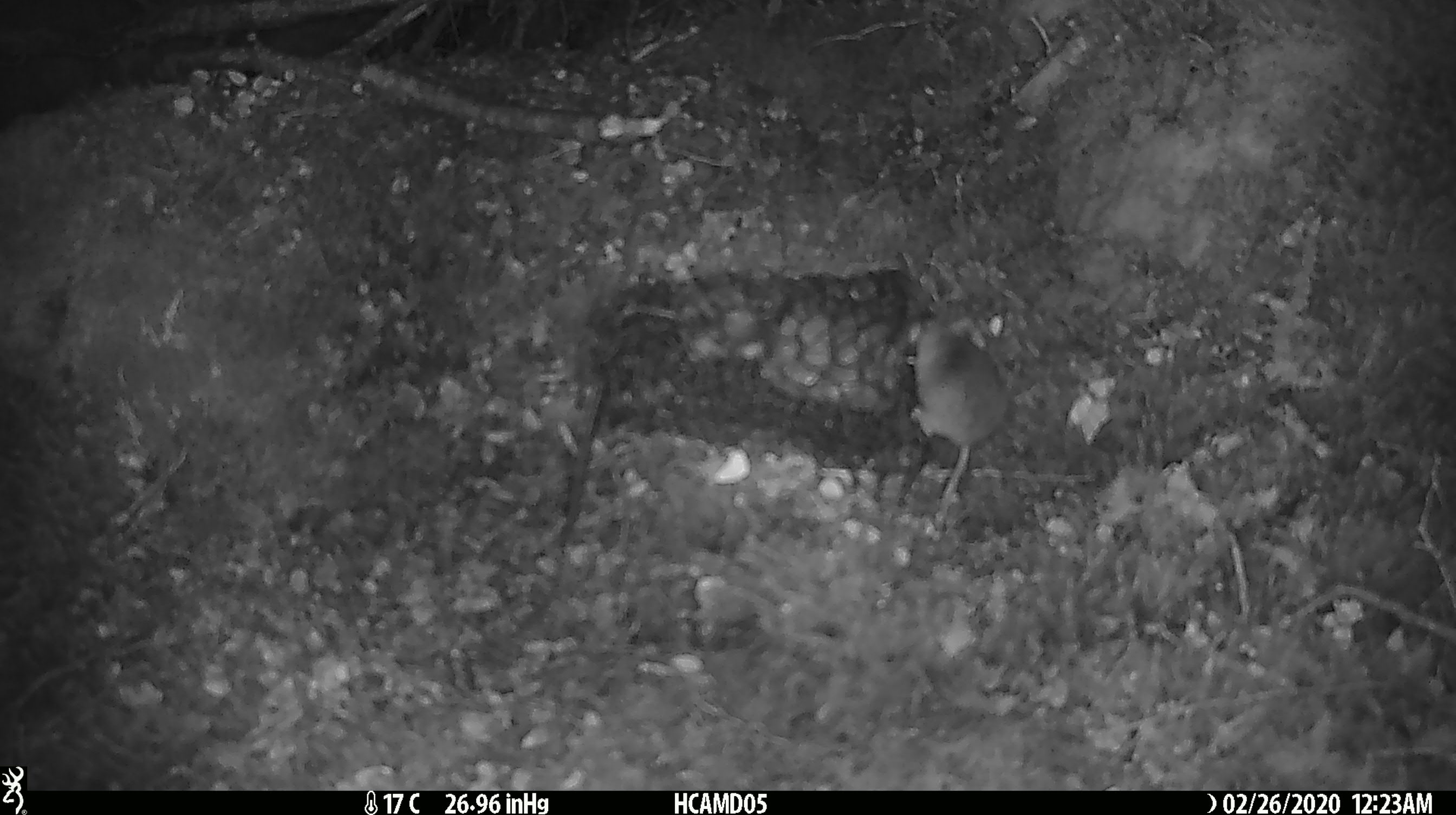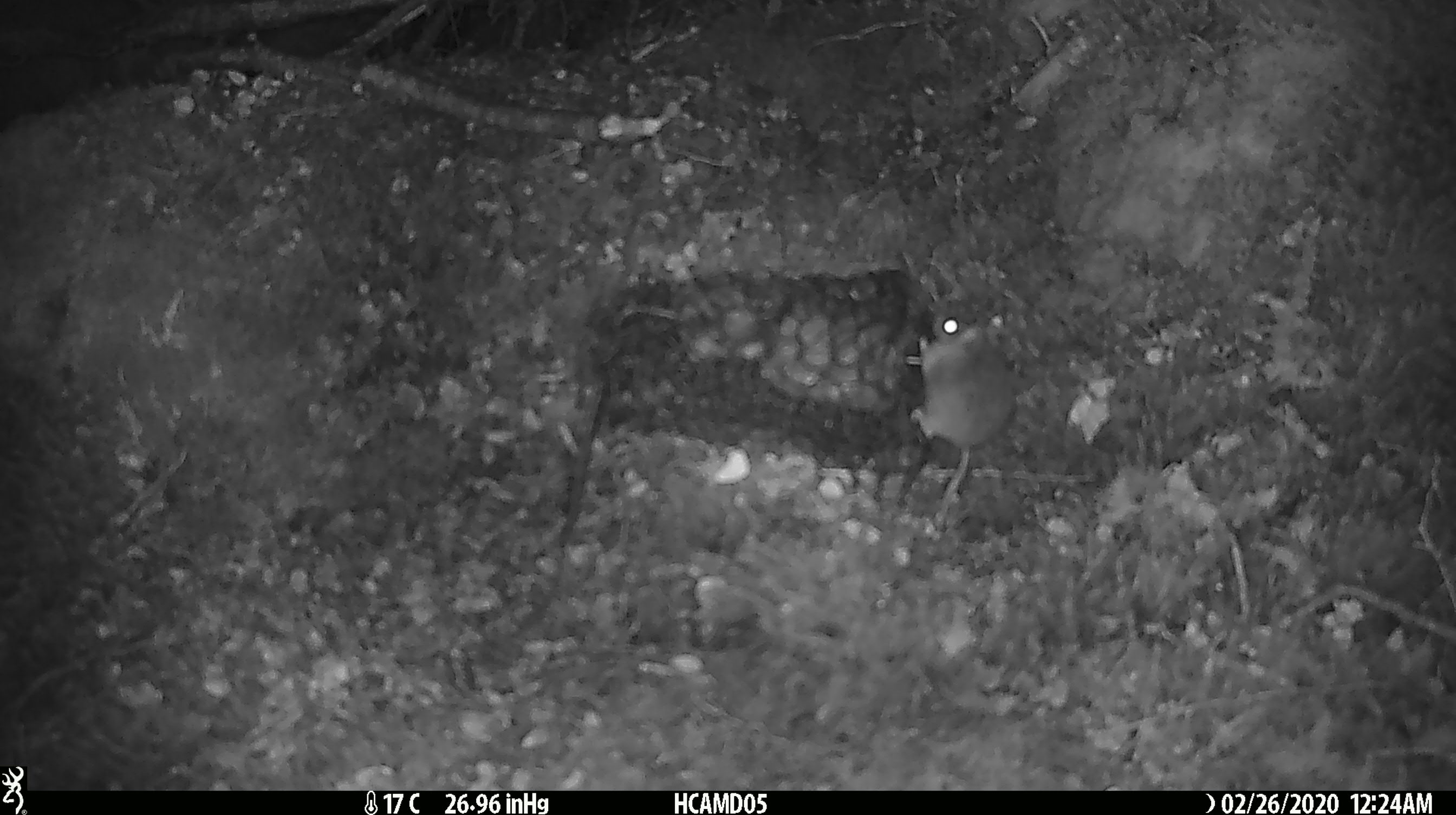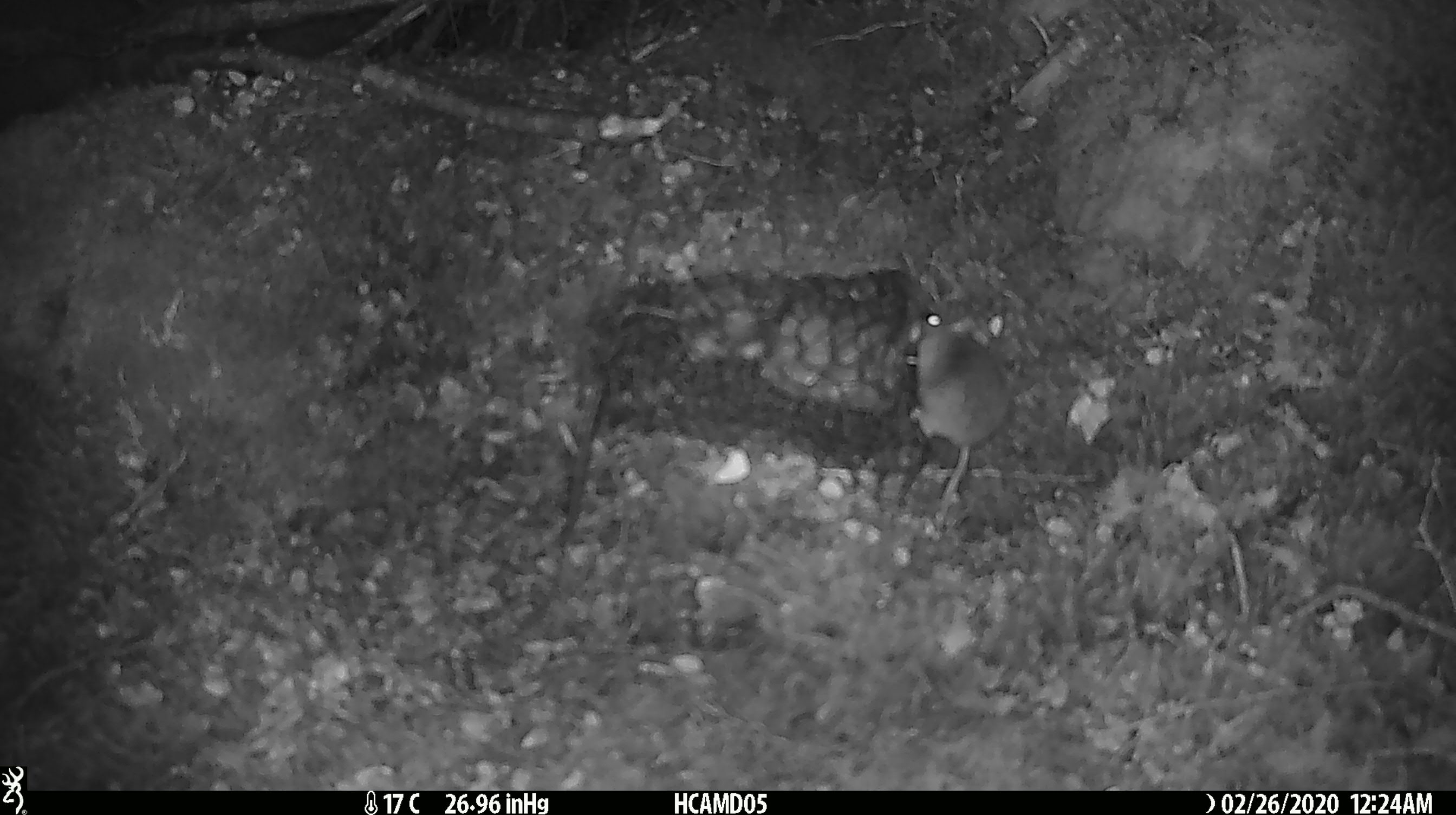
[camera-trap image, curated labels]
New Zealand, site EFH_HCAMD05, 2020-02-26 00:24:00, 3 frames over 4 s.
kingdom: Animalia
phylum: Chordata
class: Mammalia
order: Rodentia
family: Muridae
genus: Mus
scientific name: Mus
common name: mouse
Mouse (Mus).